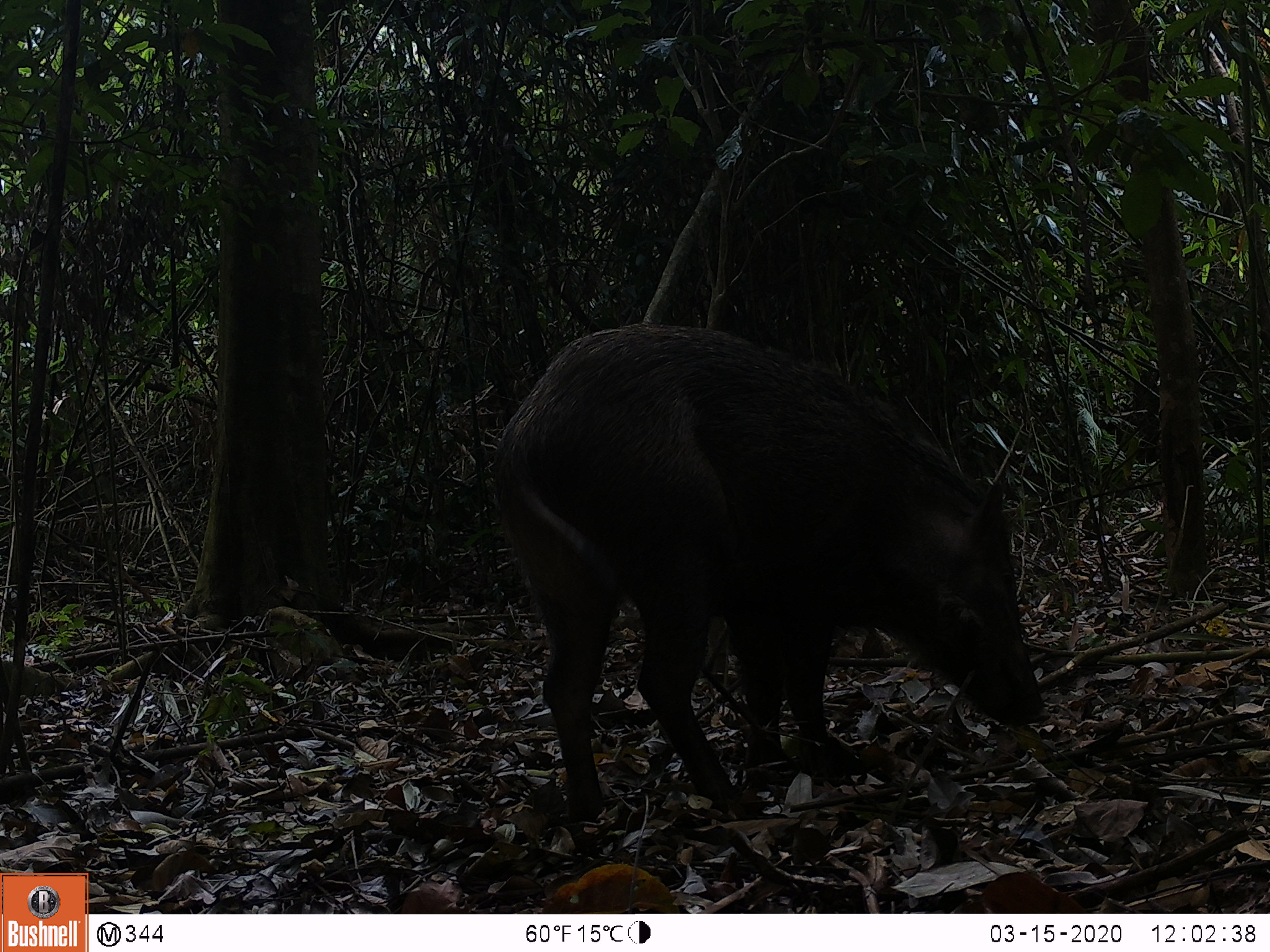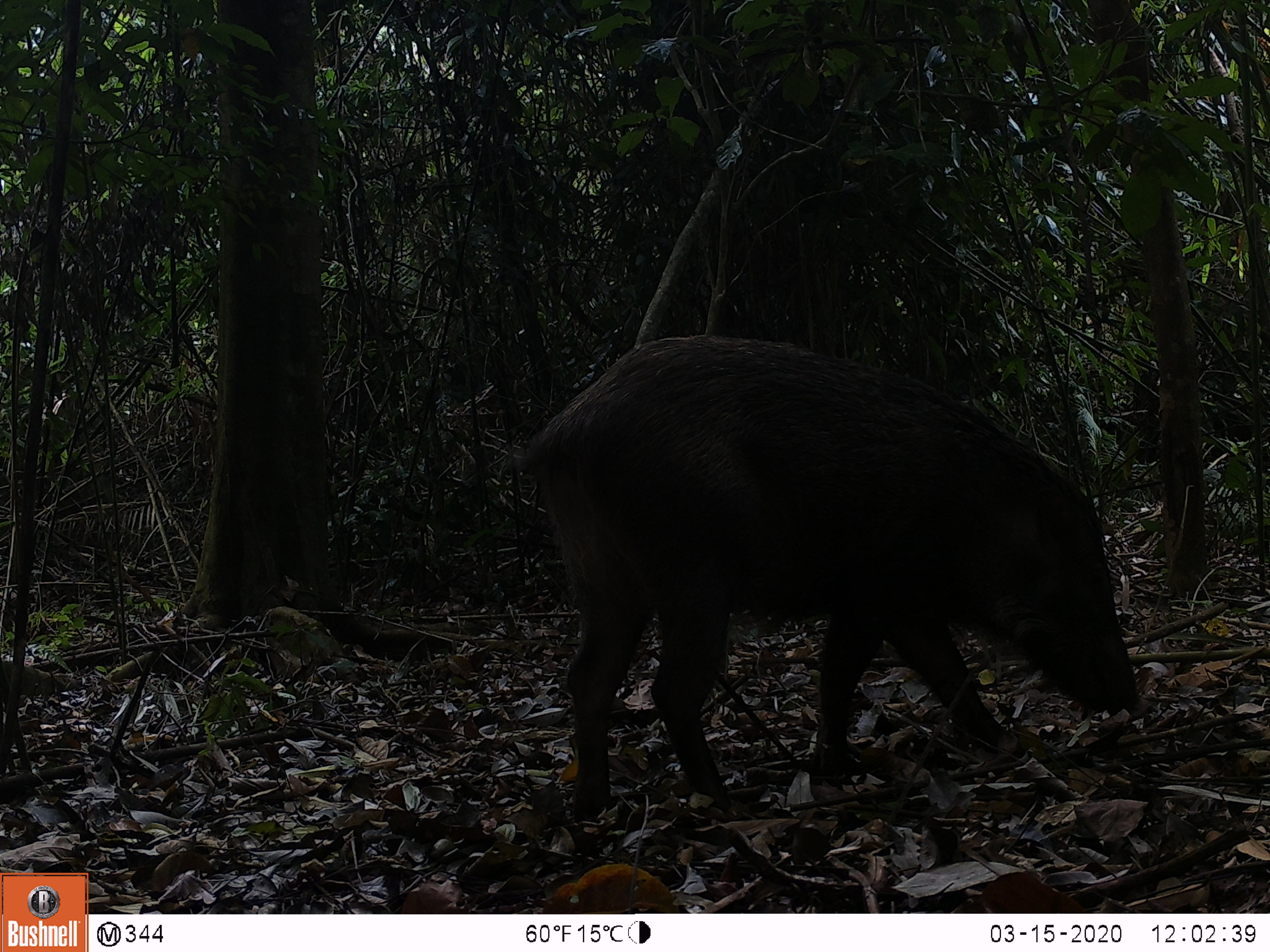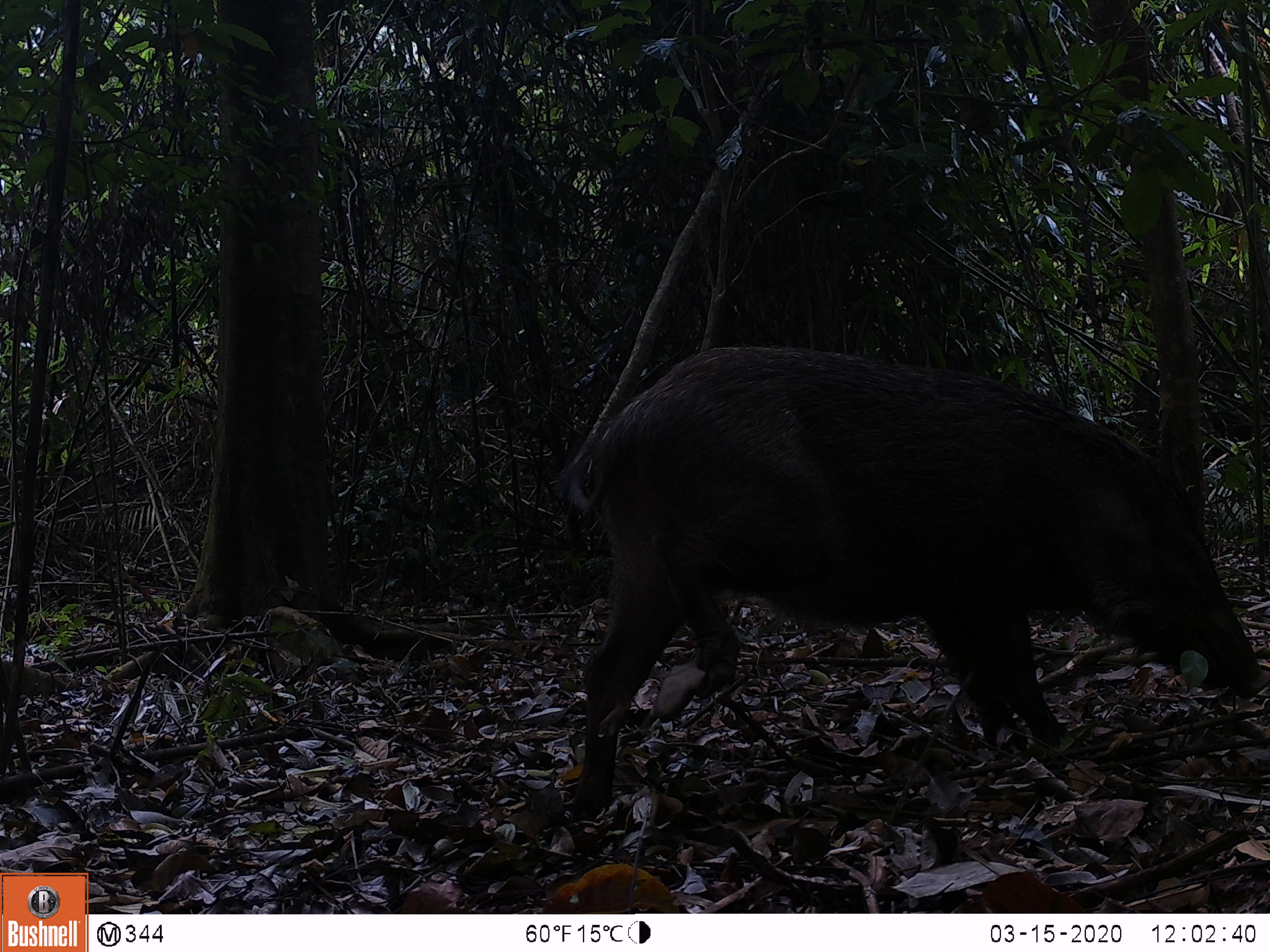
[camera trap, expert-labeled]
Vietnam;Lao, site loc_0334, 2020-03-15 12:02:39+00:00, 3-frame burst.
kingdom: Animalia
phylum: Chordata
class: Mammalia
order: Artiodactyla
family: Suidae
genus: Sus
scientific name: Sus scrofa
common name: eurasian wild pig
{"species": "eurasian wild pig (Sus scrofa)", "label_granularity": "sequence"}